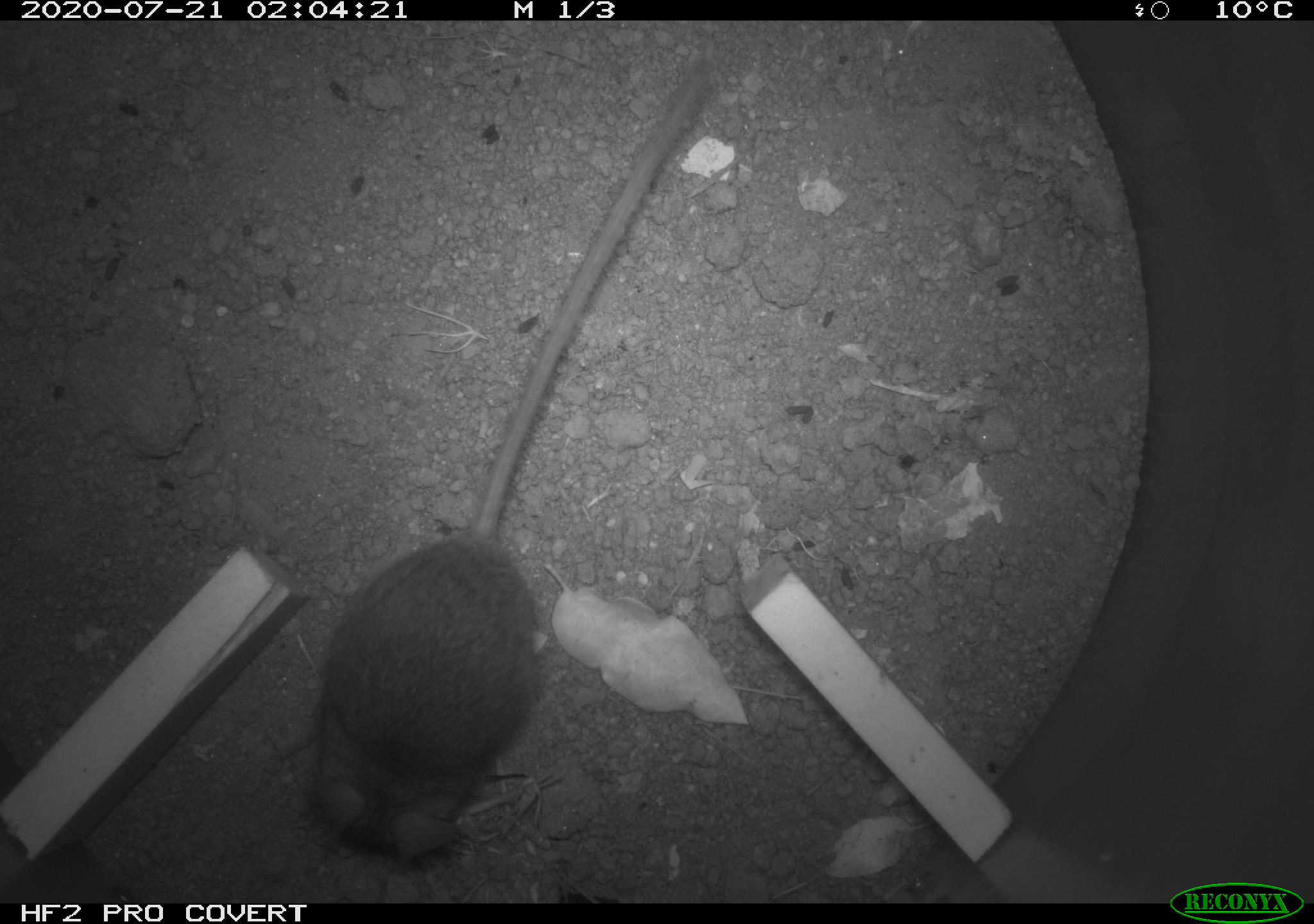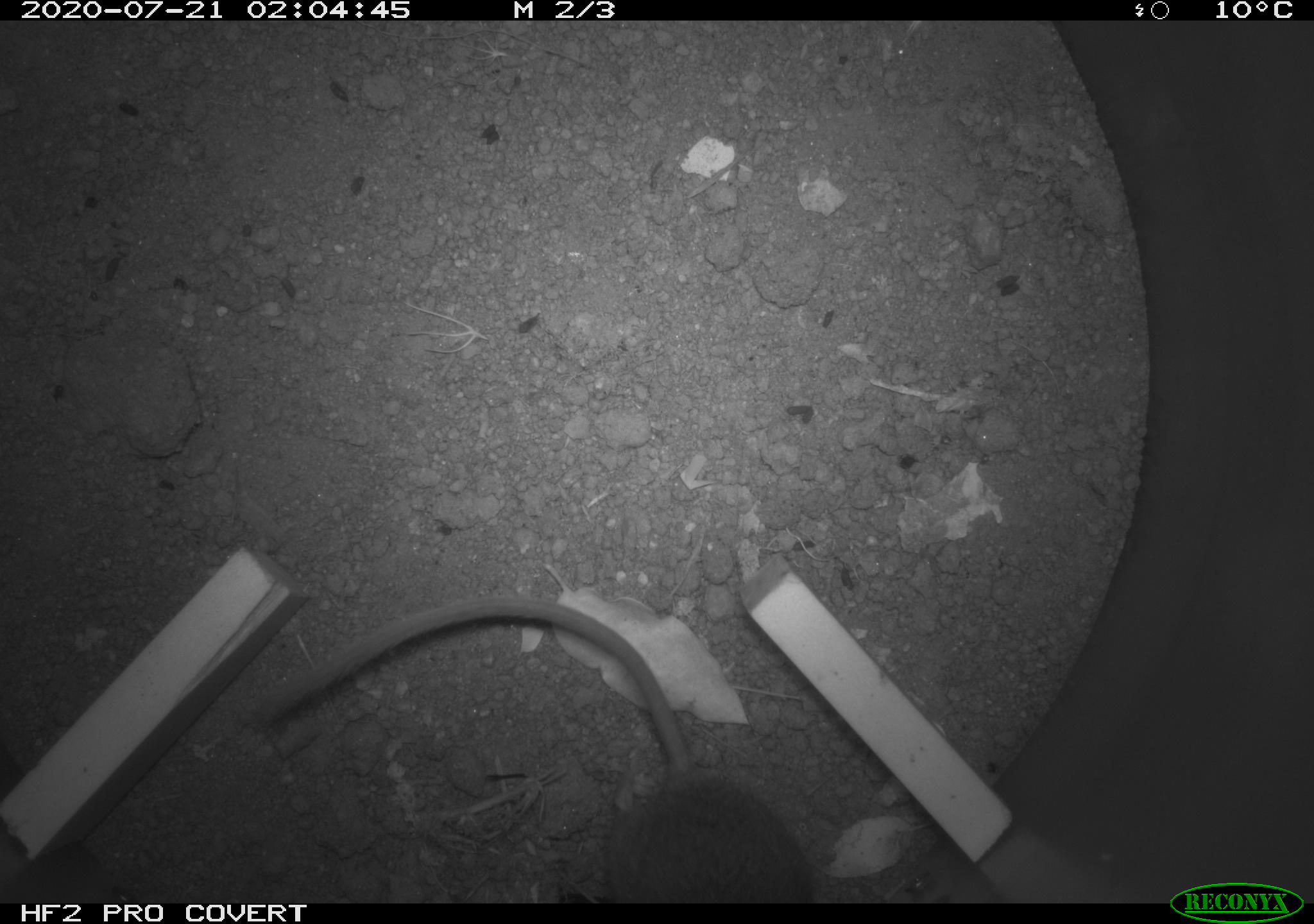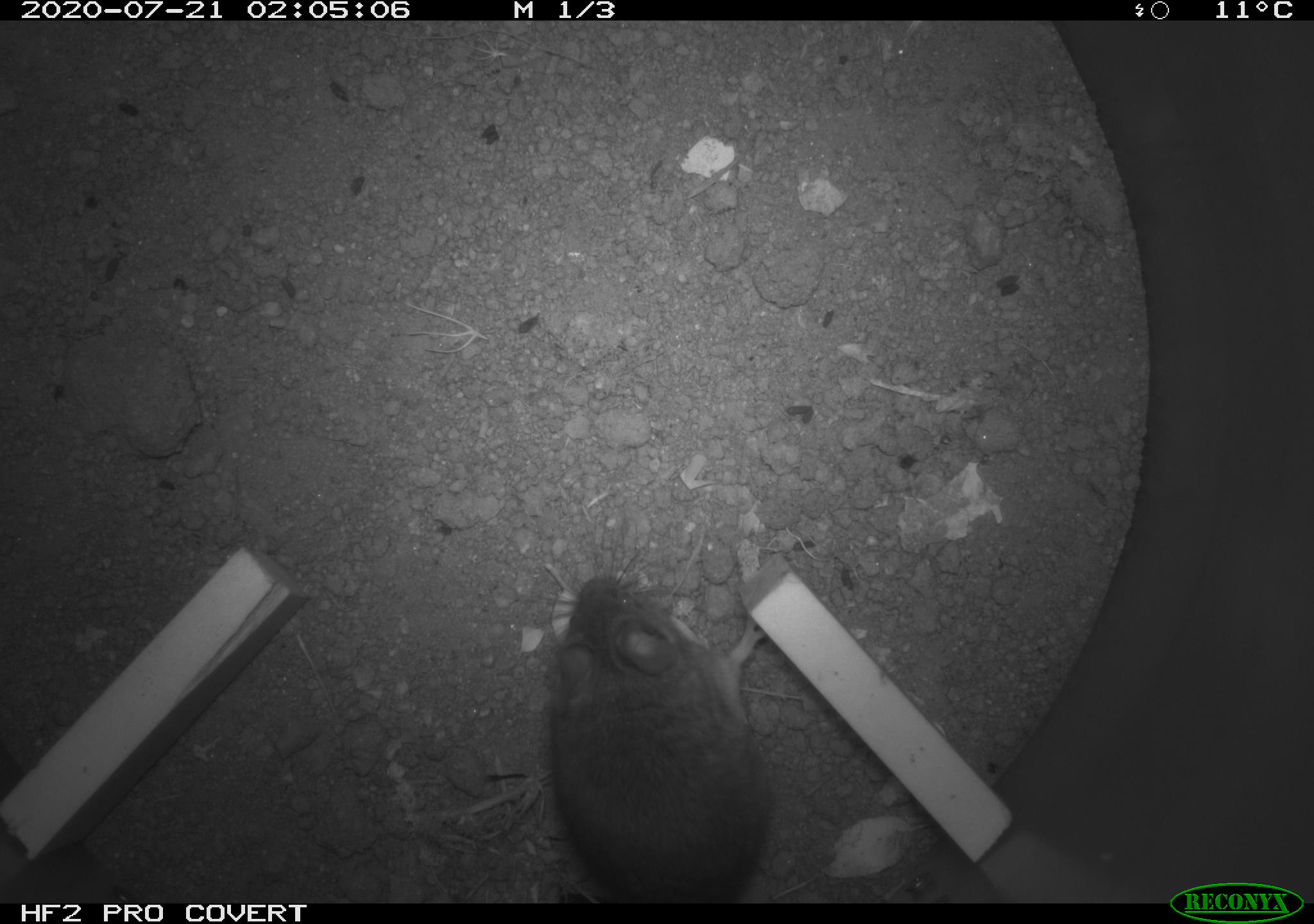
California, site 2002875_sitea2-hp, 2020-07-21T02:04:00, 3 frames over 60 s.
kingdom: Animalia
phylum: Chordata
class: Mammalia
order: Rodentia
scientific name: Rodentia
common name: rodent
Rodent (Rodentia).